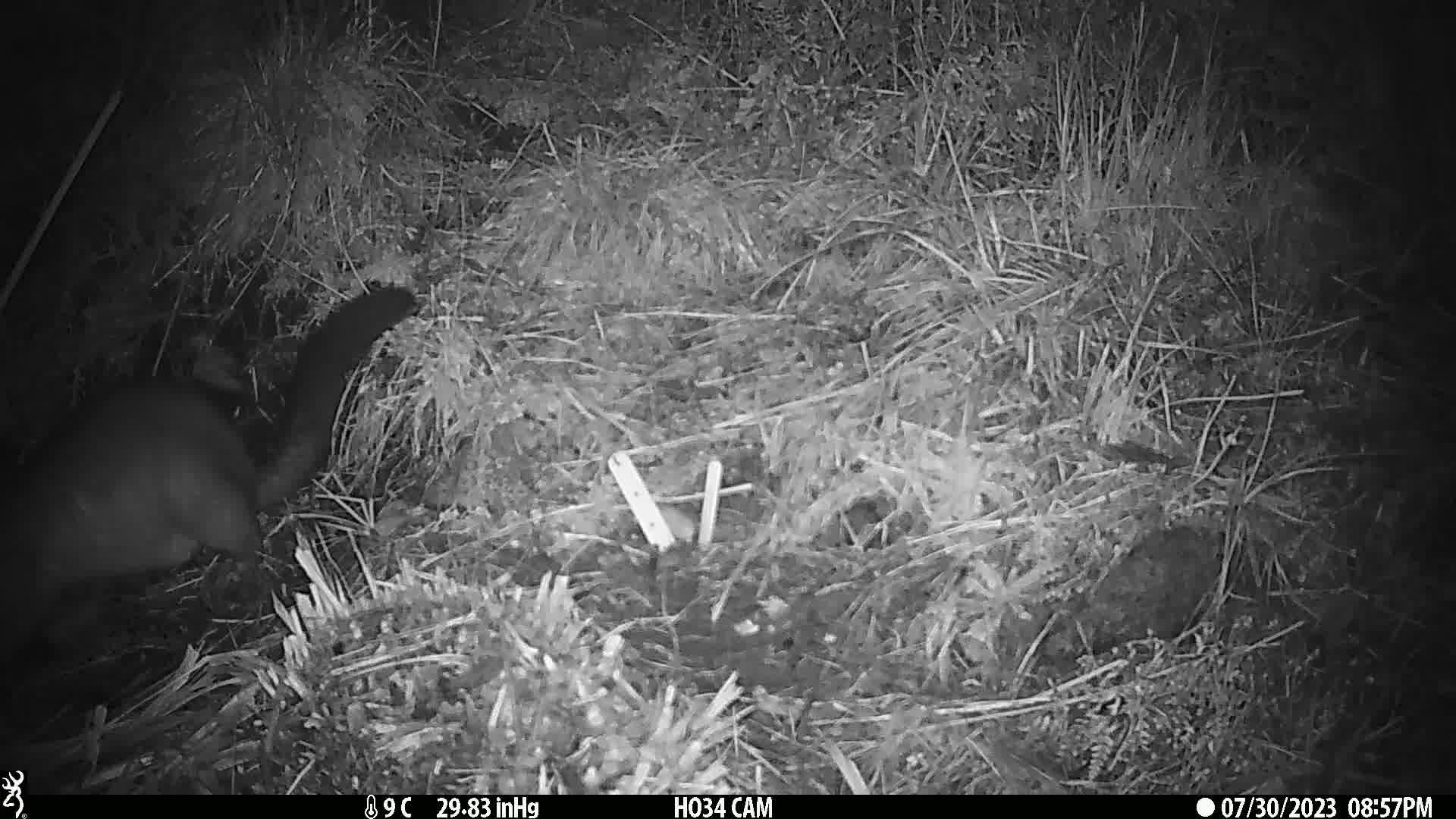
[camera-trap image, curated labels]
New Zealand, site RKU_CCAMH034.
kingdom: Animalia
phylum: Chordata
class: Mammalia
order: Diprotodontia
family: Phalangeridae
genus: Trichosurus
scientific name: Trichosurus vulpecula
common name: common brushtail possum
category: possum